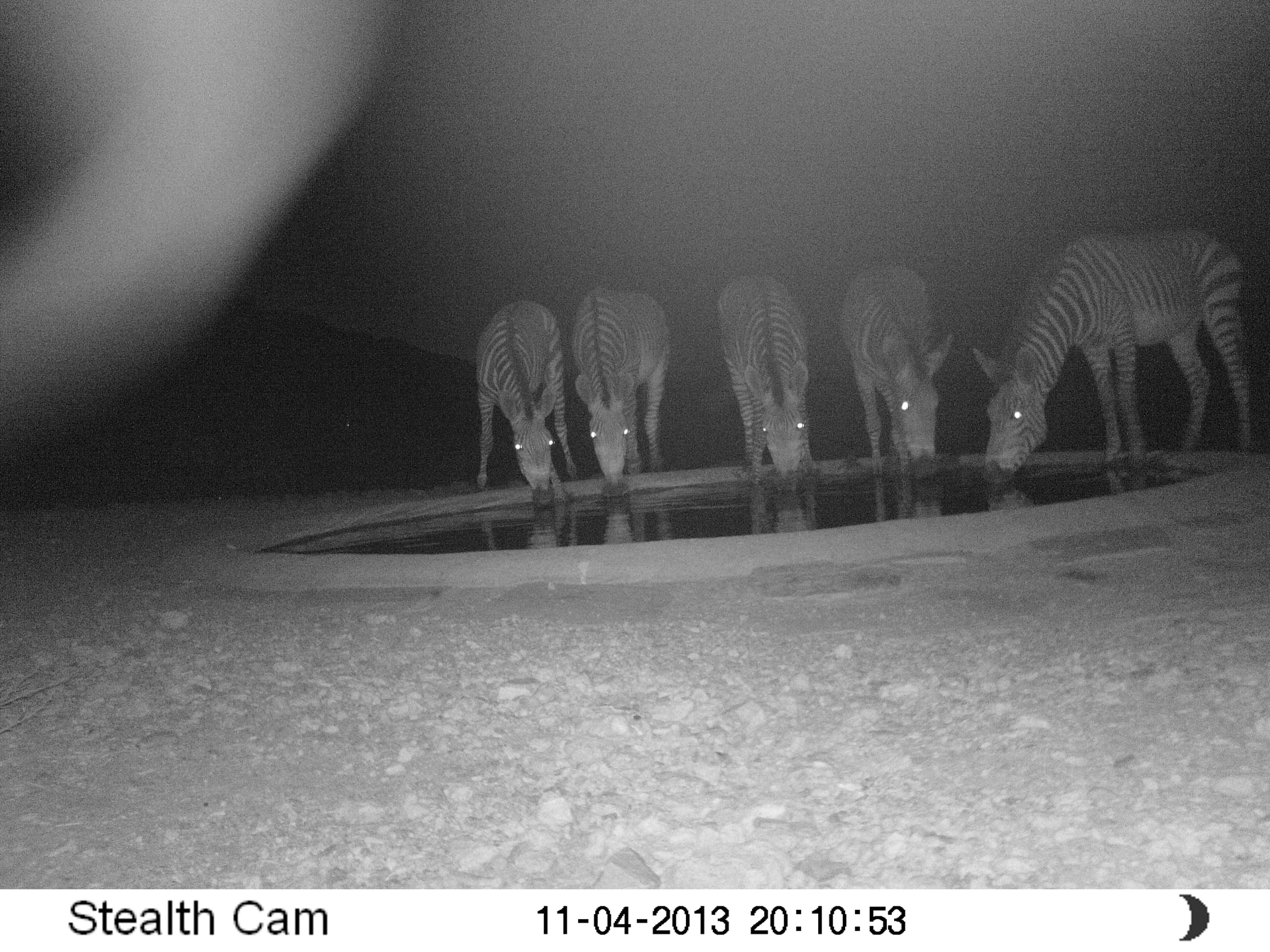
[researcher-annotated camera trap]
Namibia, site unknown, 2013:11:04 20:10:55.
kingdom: Animalia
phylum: Chordata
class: Mammalia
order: Perissodactyla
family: Equidae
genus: Equus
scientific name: Equus zebra hartmannae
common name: hartmann's mountain zebra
Equus zebra hartmannae (hartmann's mountain zebra).